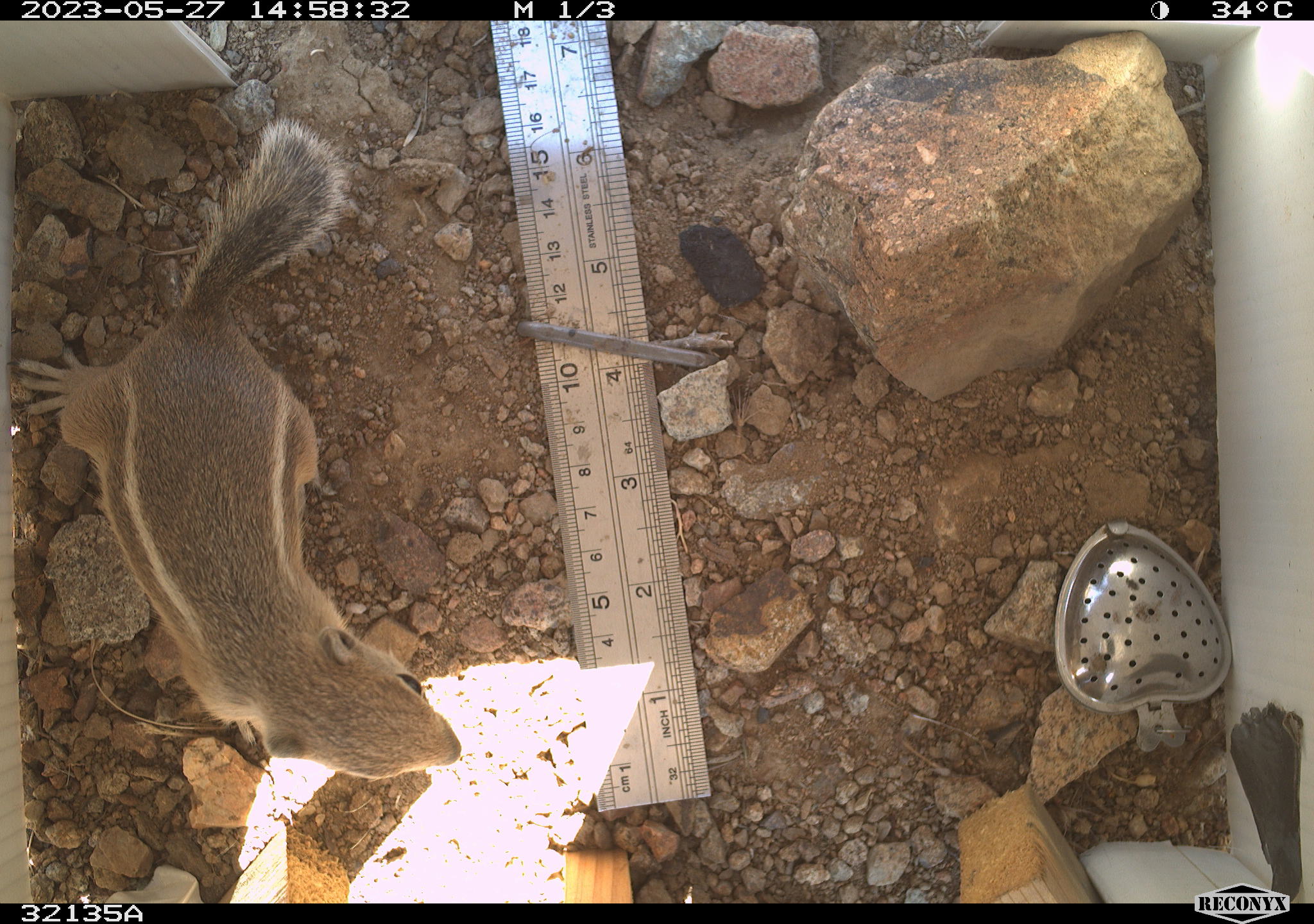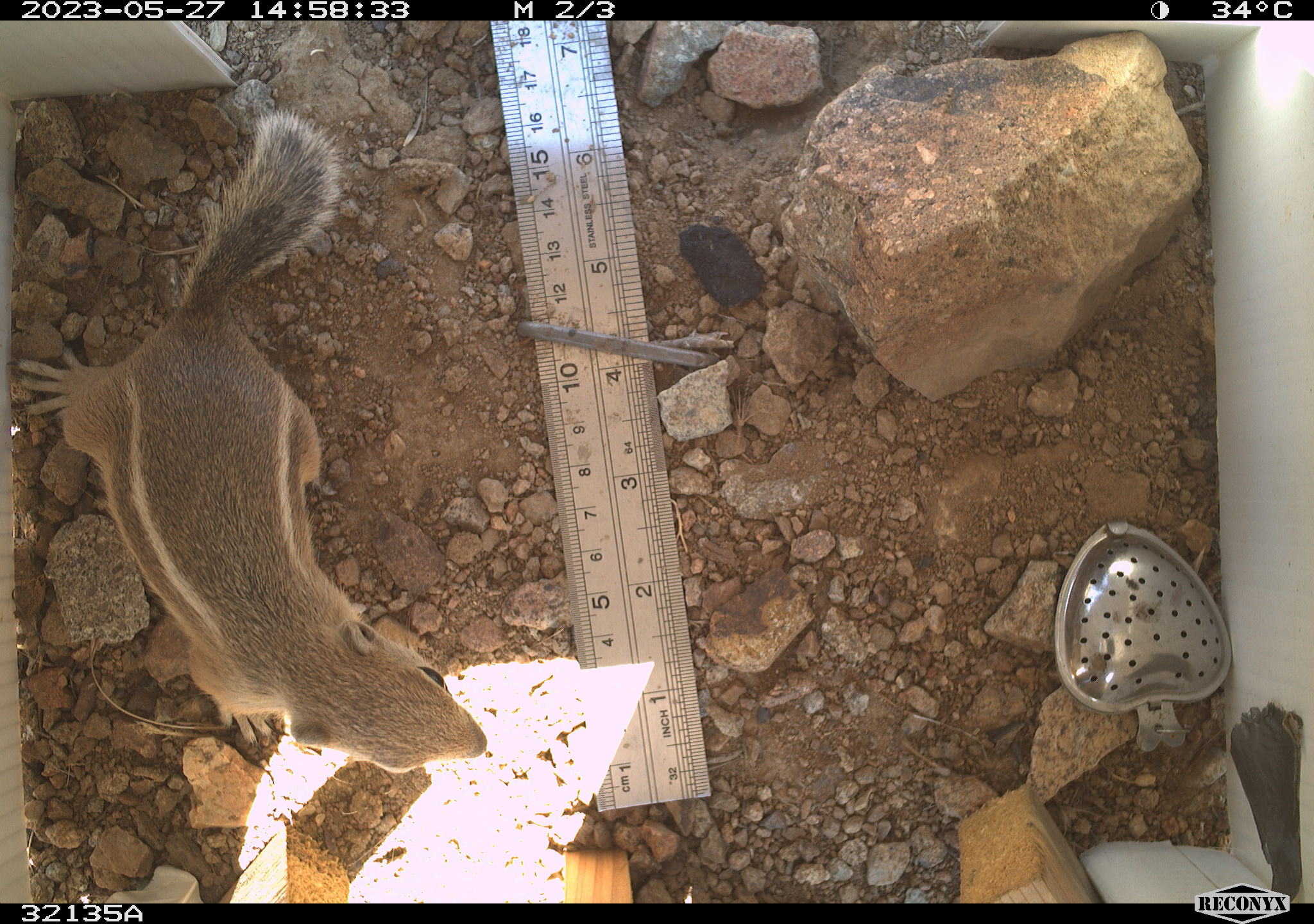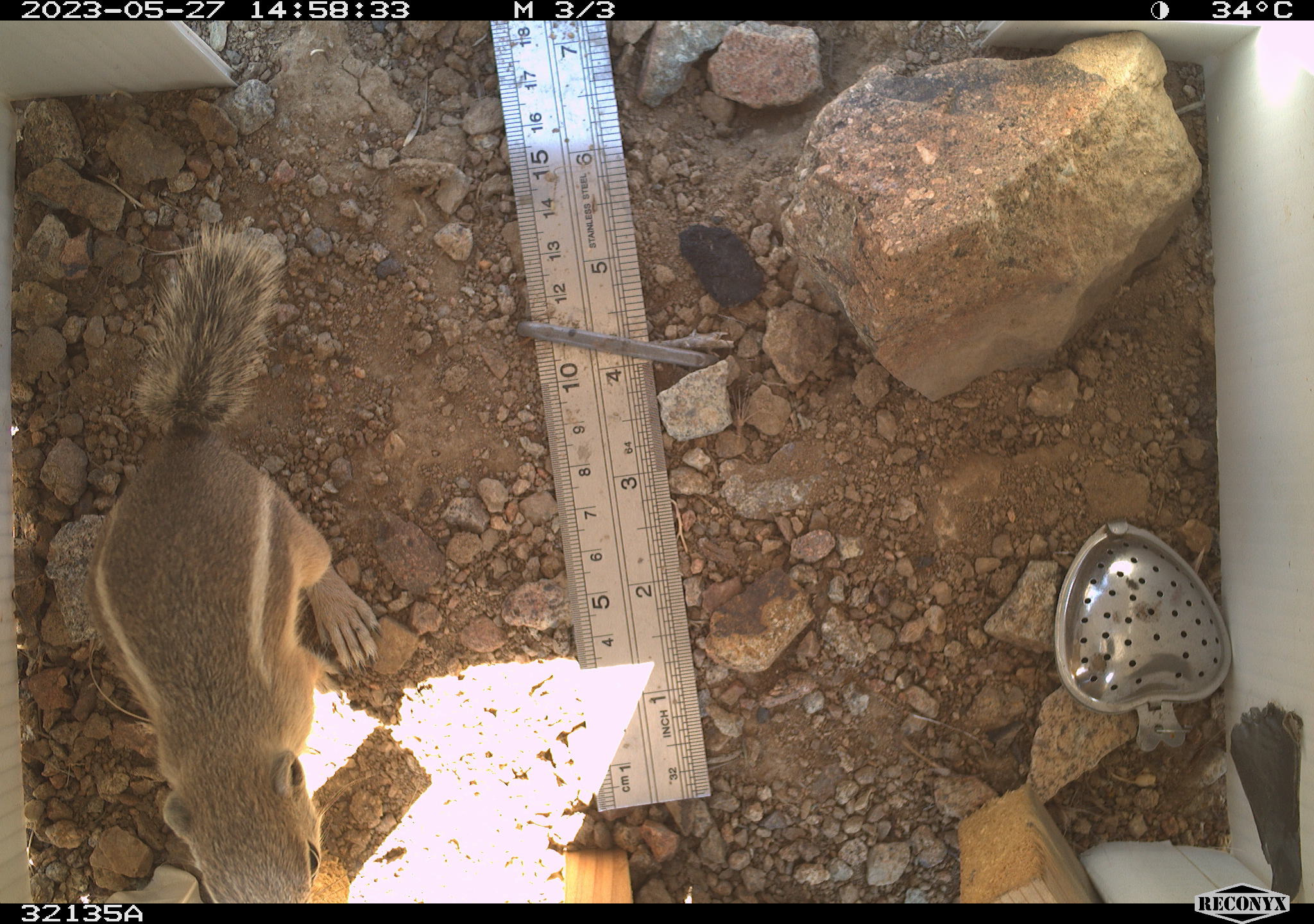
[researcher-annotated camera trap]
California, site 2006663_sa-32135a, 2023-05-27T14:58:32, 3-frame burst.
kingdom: Animalia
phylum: Chordata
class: Mammalia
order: Rodentia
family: Sciuridae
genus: Ammospermophilus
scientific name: Ammospermophilus leucurus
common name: white-tailed antelope squirrel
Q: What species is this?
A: White-tailed antelope squirrel (Ammospermophilus leucurus).